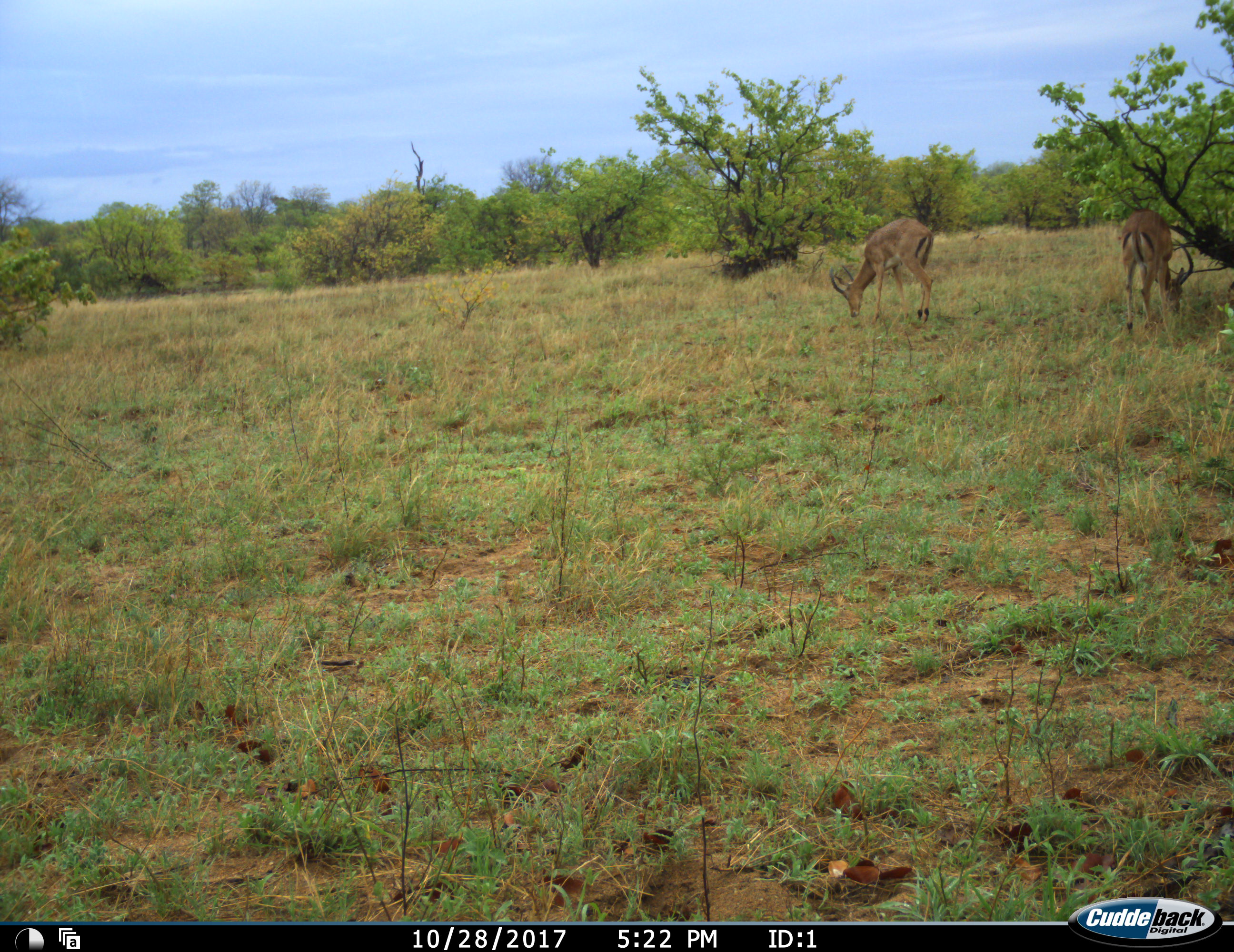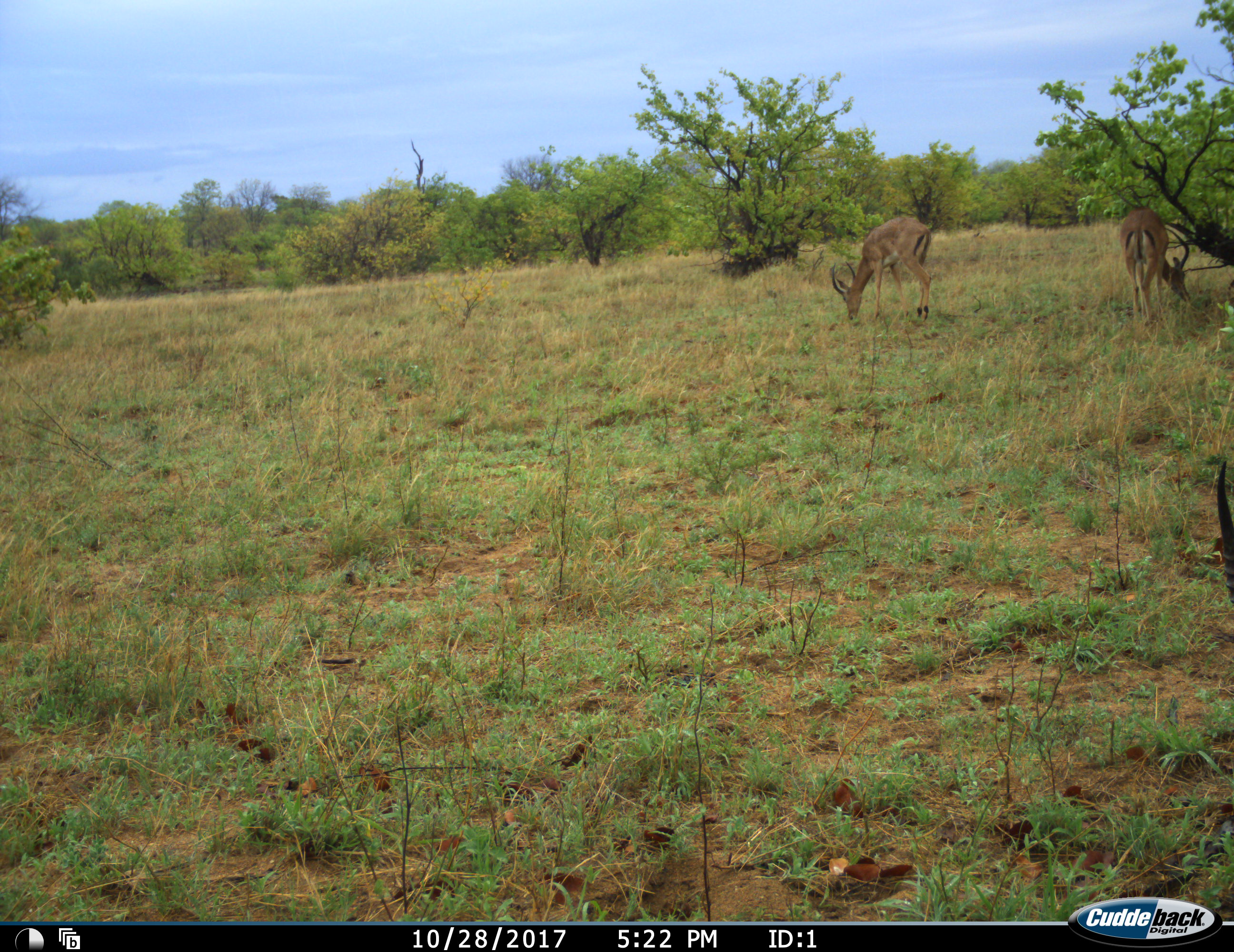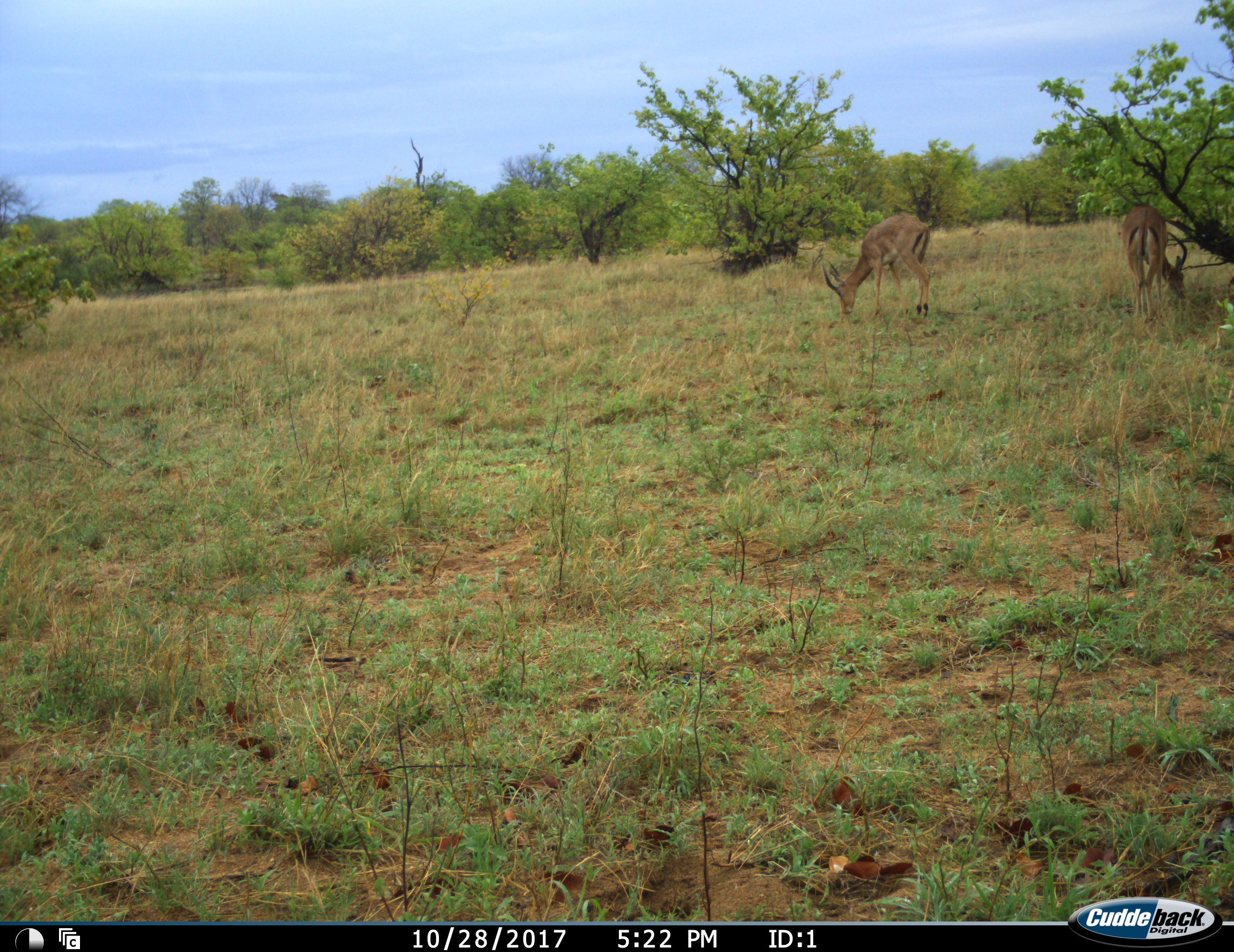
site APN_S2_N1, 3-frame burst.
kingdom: Animalia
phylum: Chordata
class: Mammalia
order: Artiodactyla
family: Bovidae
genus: Aepyceros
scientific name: Aepyceros melampus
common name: impala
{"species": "impala (Aepyceros melampus)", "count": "3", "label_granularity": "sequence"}